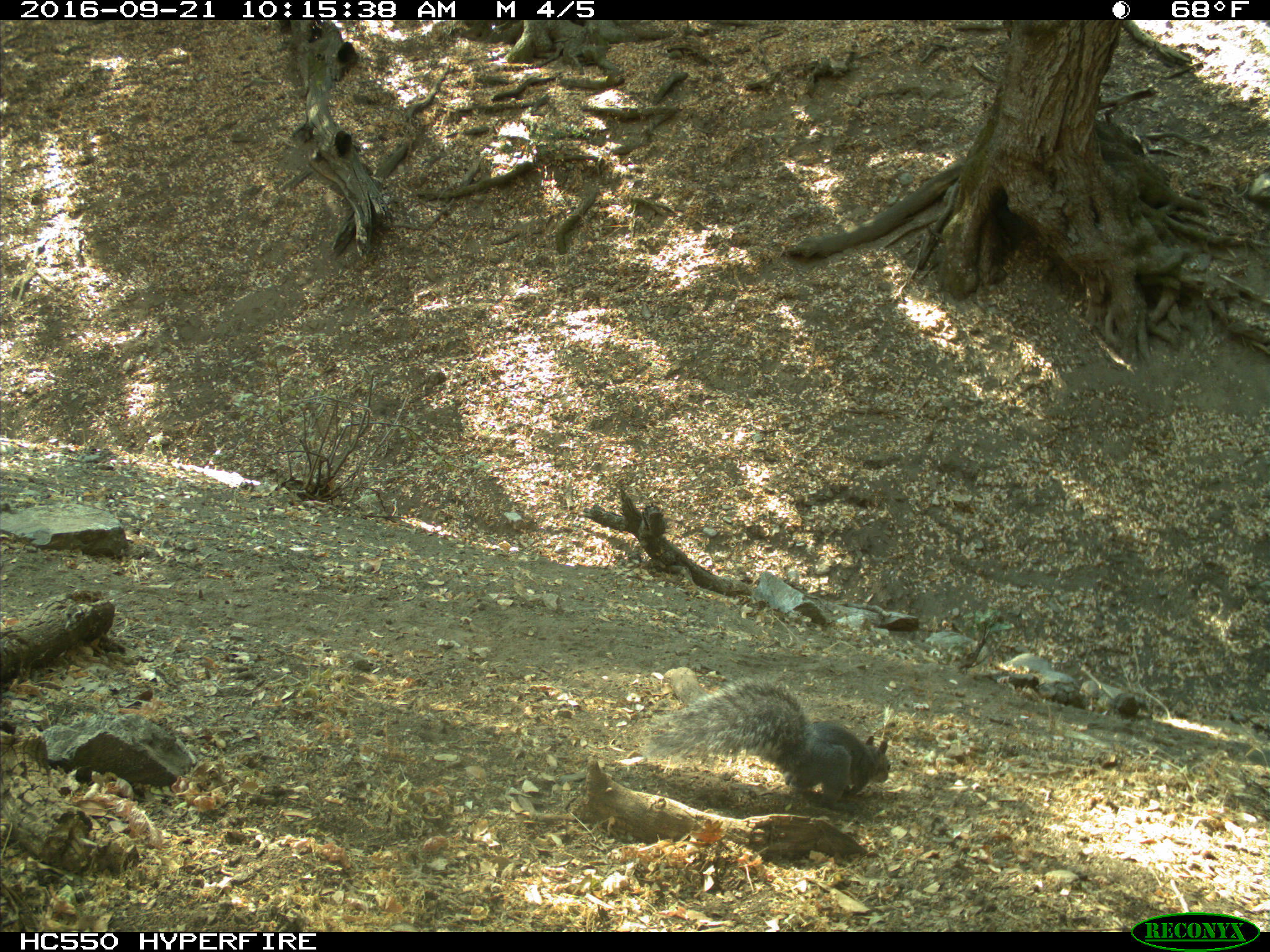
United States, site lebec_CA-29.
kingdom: Animalia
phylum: Chordata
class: Mammalia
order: Rodentia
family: Sciuridae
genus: Sciurus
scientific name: Sciurus carolinensis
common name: eastern gray squirrel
Sciurus carolinensis (eastern gray squirrel).